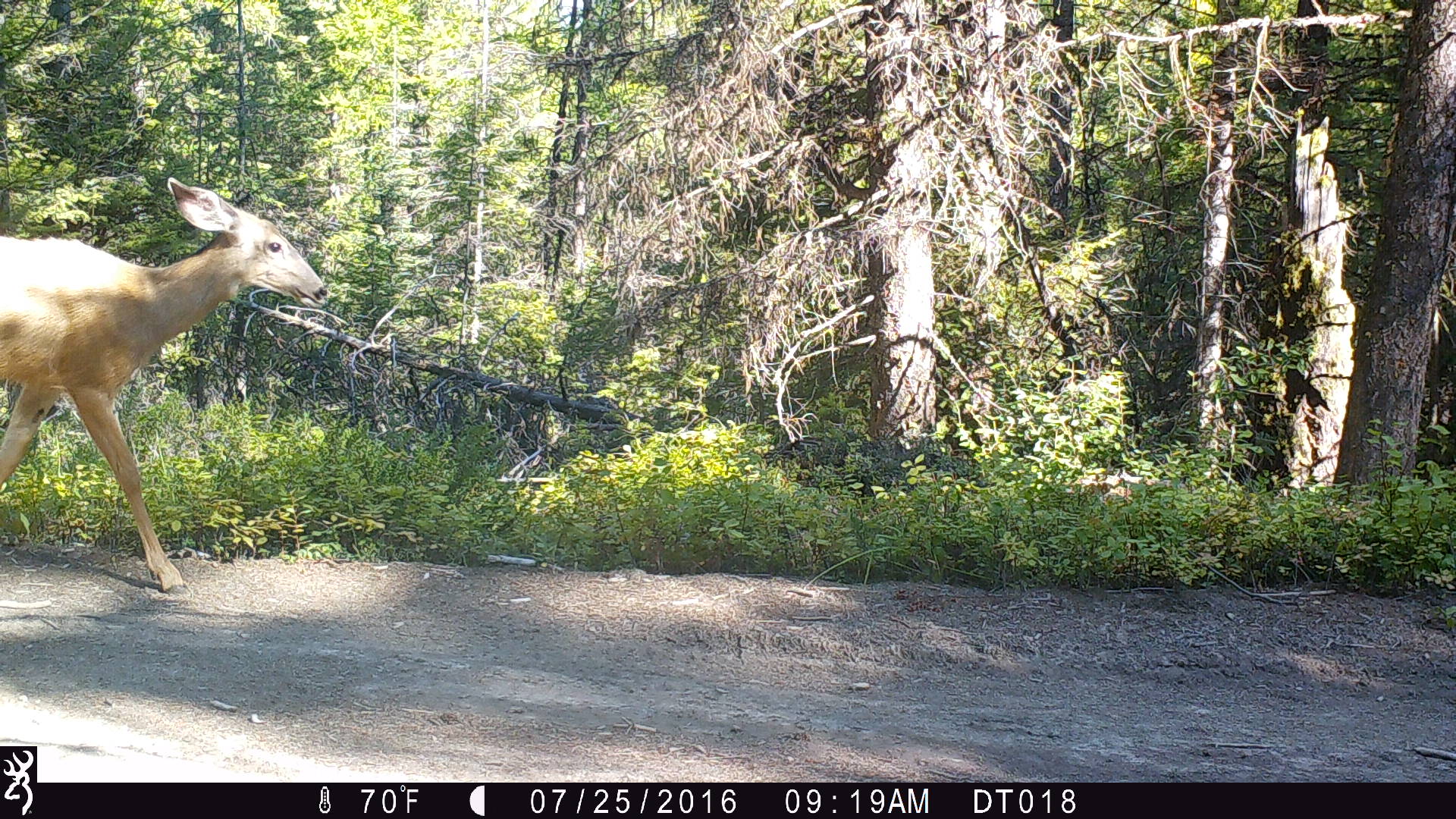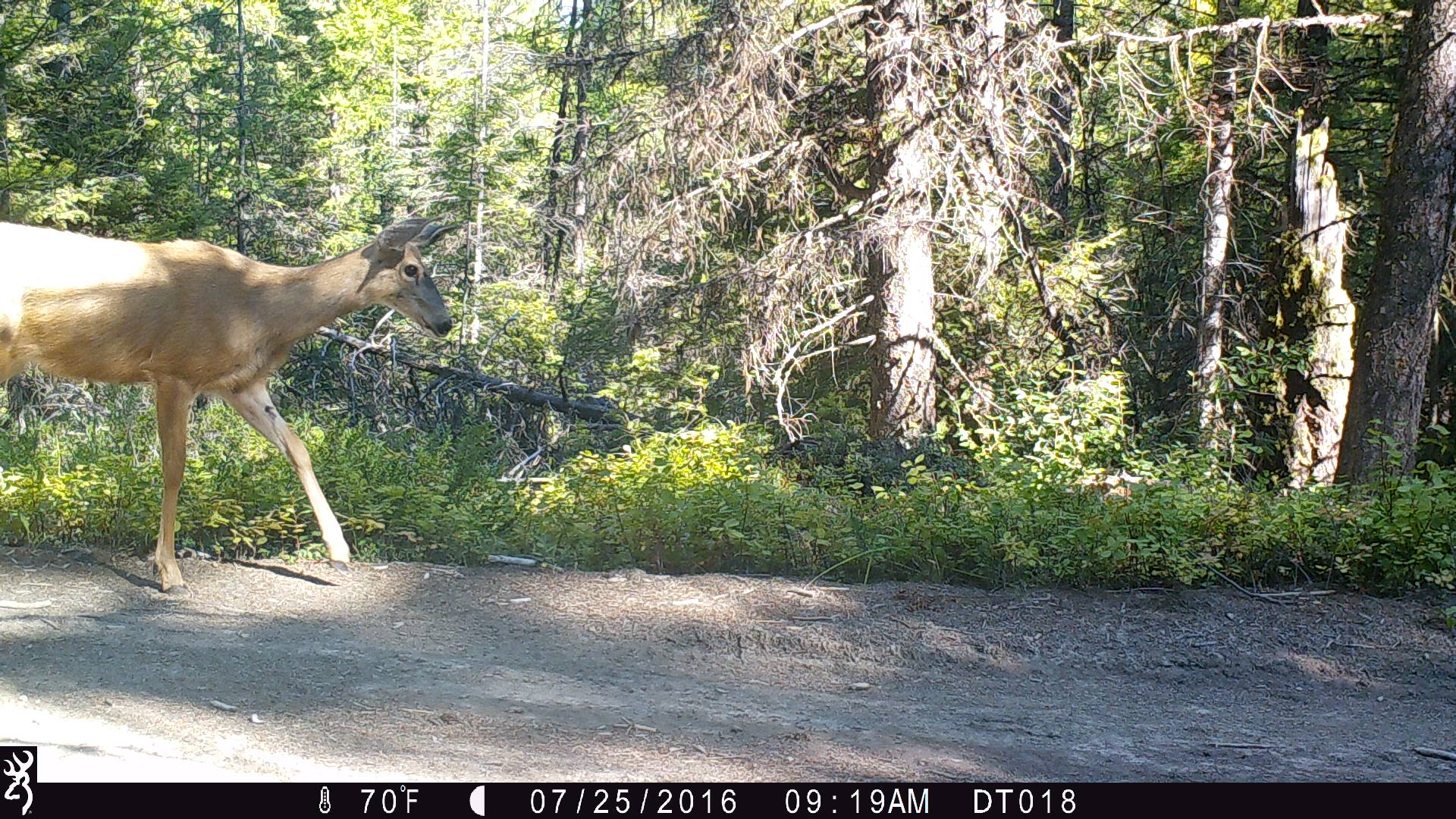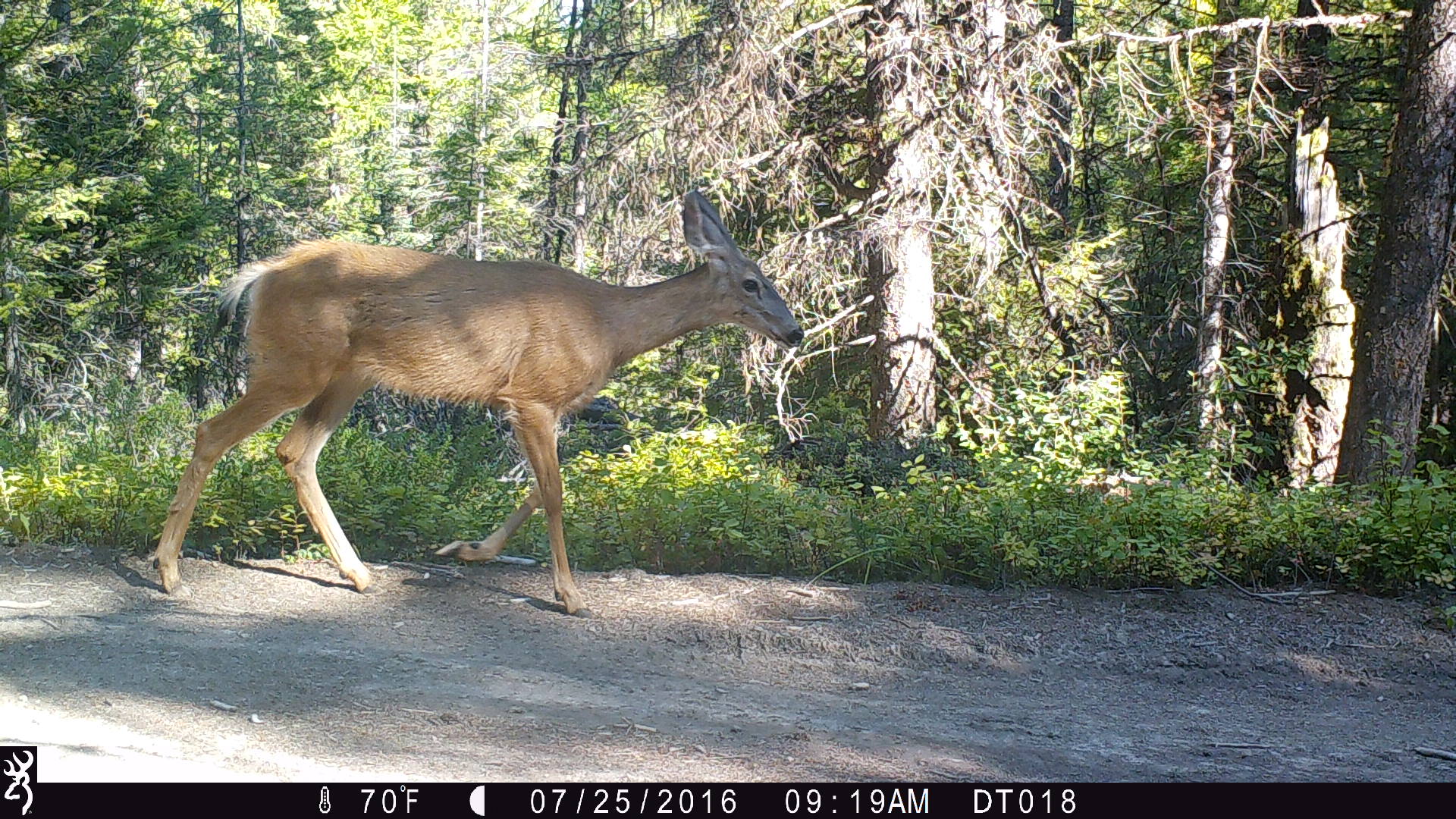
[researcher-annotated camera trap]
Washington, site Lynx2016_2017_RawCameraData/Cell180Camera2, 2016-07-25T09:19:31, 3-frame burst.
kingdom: Animalia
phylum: Chordata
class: Mammalia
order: Artiodactyla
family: Cervidae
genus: Odocoileus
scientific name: Odocoileus hemionus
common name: mule deer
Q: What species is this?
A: Odocoileus hemionus (mule deer).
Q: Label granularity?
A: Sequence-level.